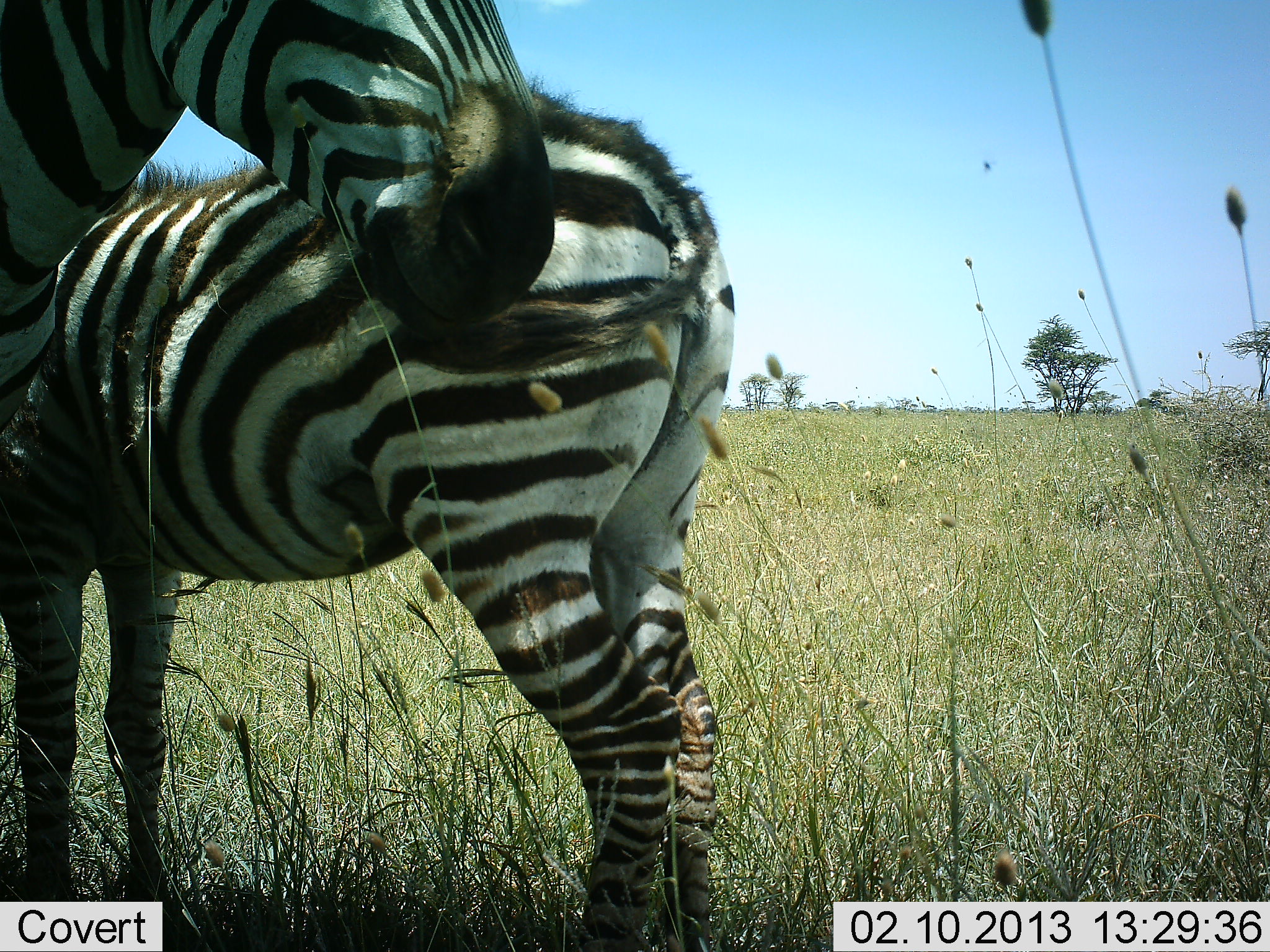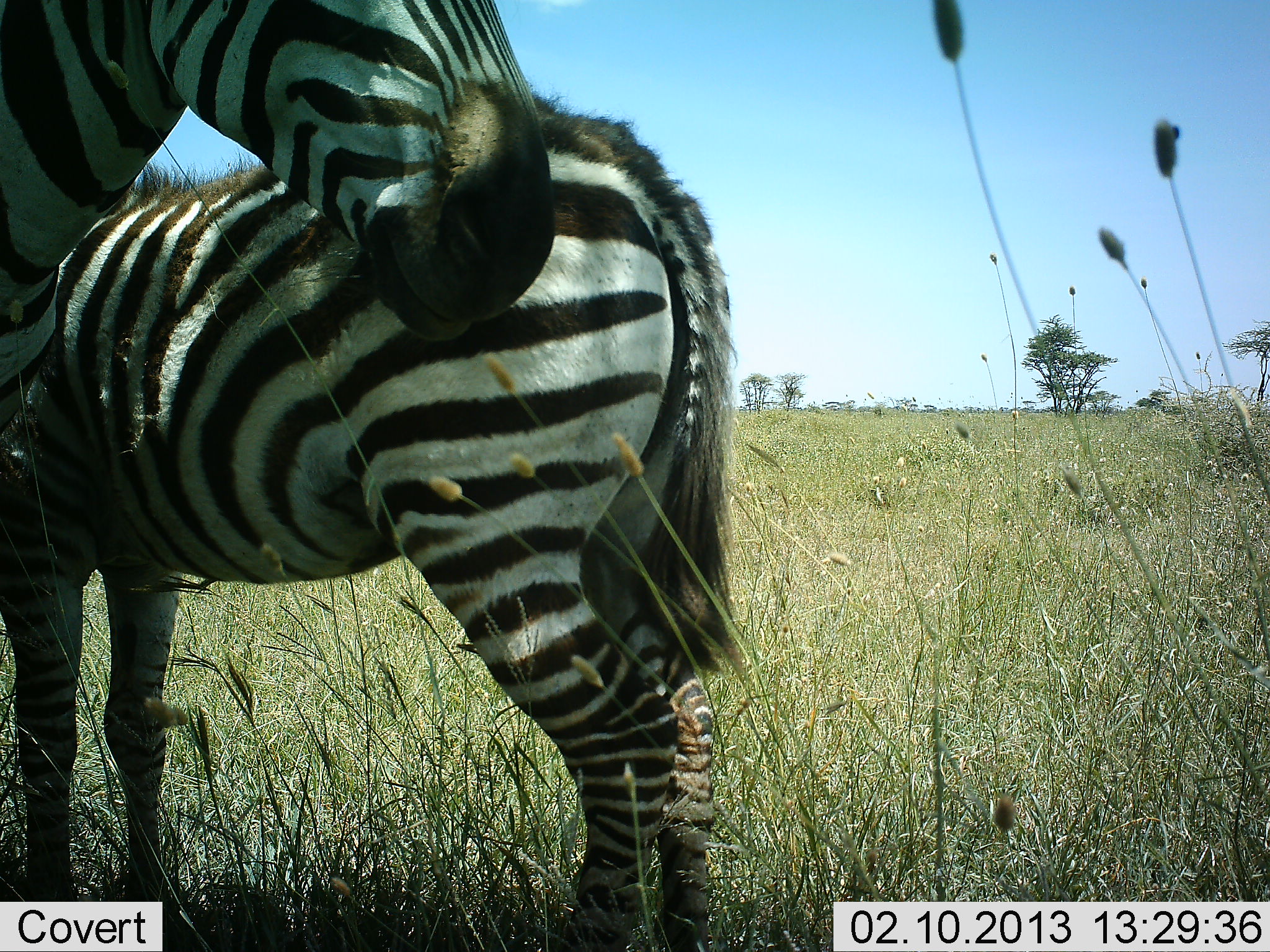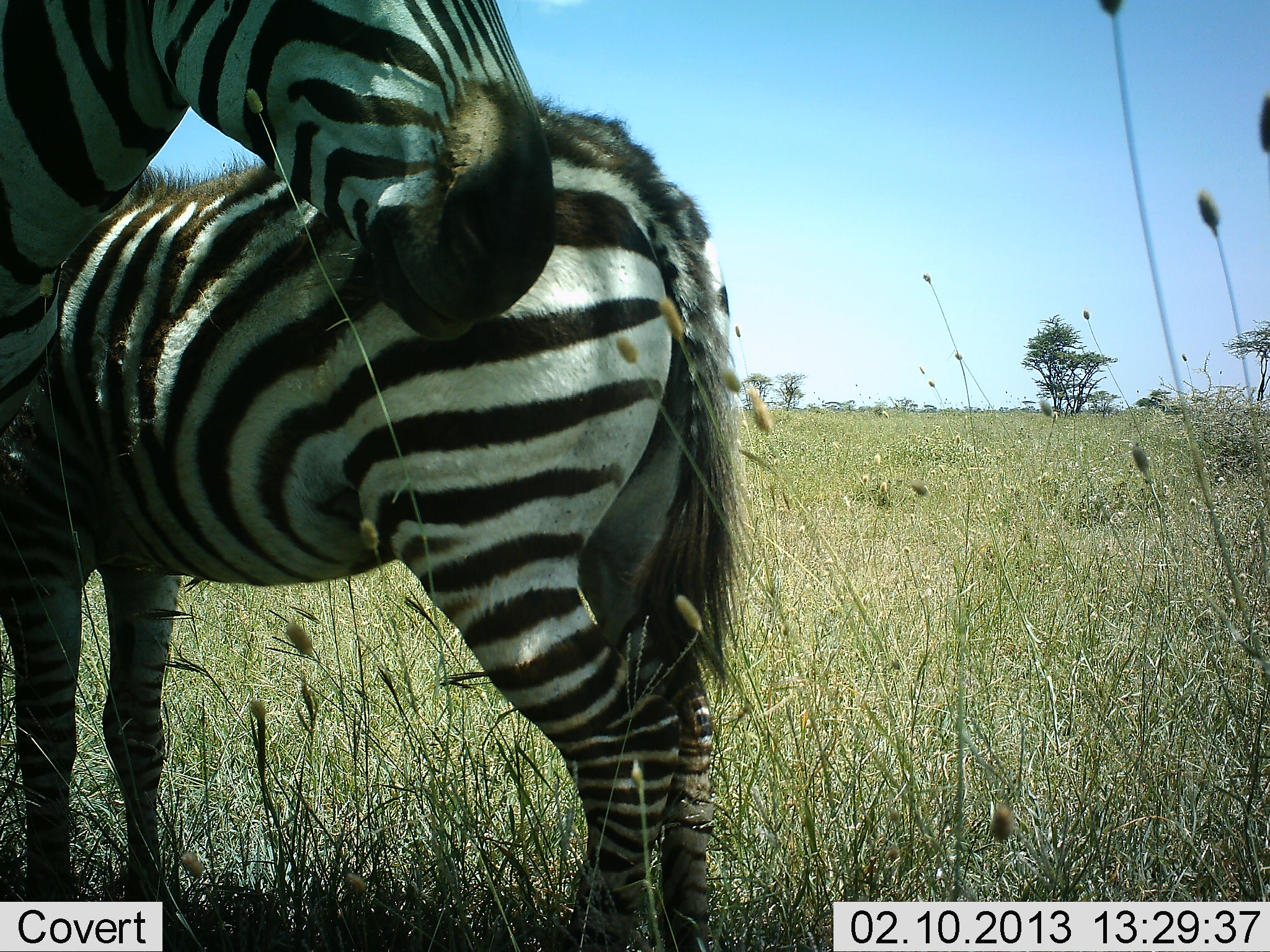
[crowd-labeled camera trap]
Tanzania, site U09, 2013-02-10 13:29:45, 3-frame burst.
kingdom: Animalia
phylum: Chordata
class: Mammalia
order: Perissodactyla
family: Equidae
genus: Equus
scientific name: Equus quagga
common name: plains zebra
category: zebra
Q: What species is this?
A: Zebra (plains zebra) (Equus quagga).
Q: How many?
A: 2.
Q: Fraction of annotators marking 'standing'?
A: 93%.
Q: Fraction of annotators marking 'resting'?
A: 4%.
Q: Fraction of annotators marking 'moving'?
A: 4%.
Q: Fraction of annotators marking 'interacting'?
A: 7%.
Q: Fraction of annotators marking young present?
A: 18%.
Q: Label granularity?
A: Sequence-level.